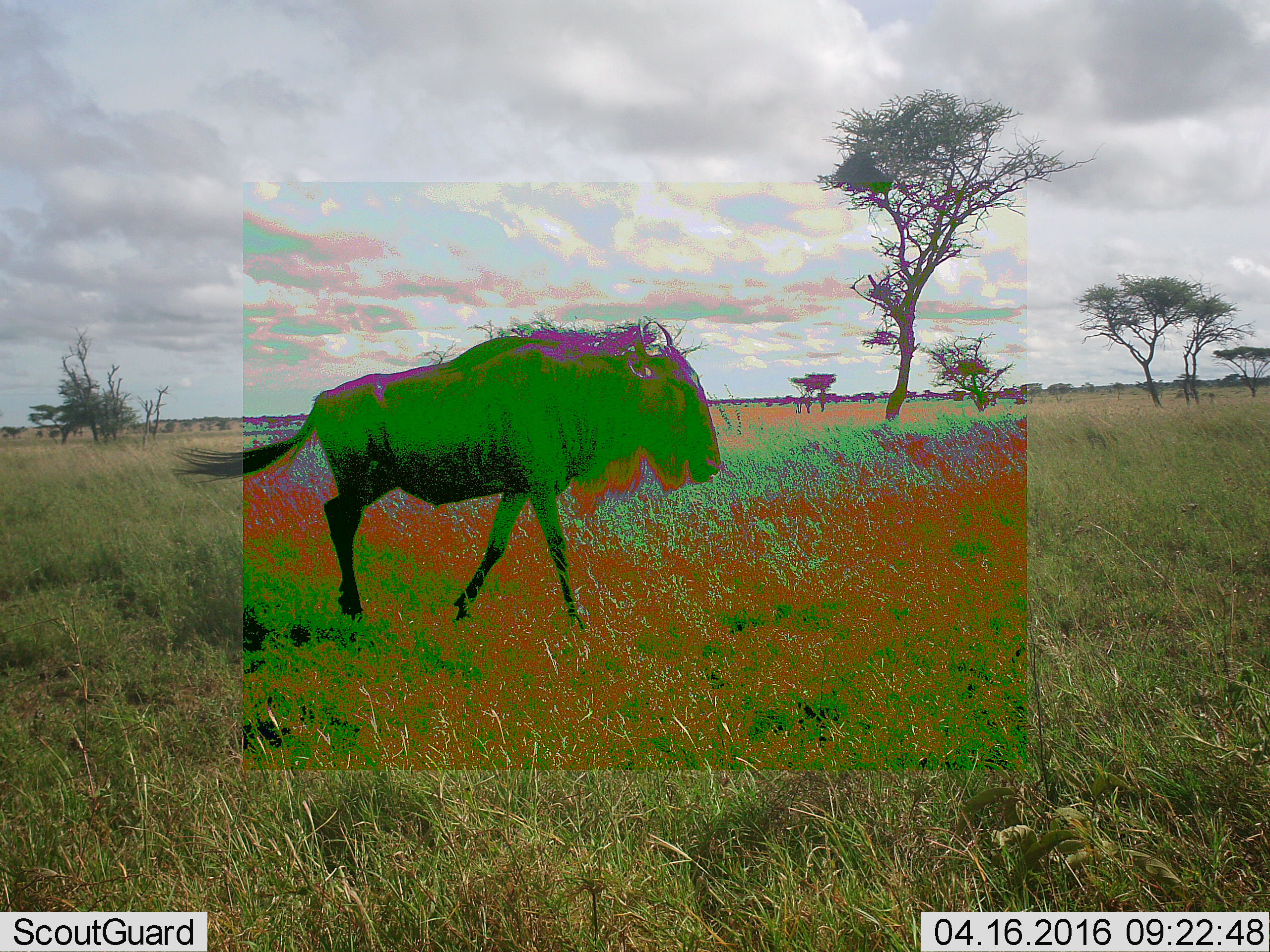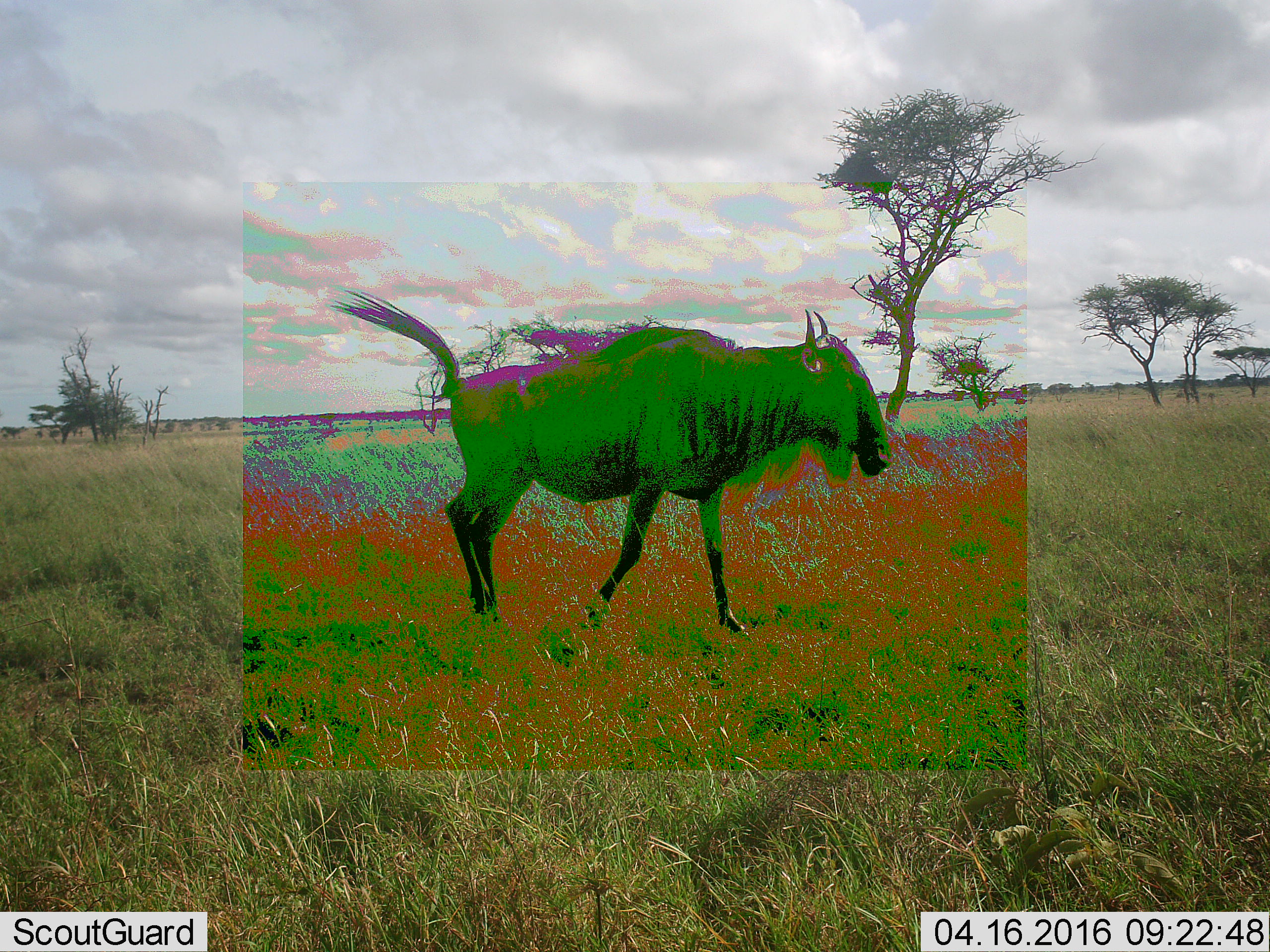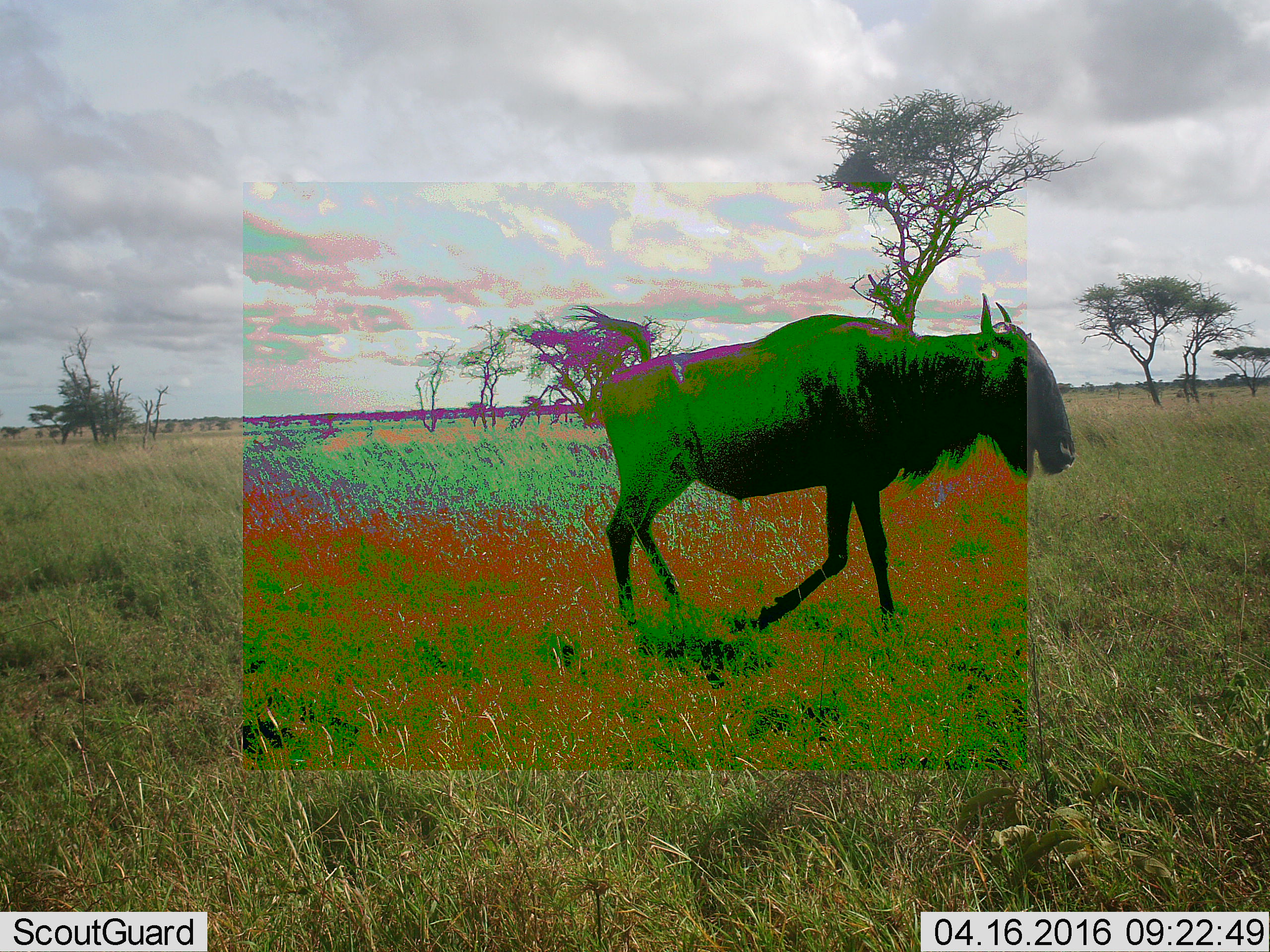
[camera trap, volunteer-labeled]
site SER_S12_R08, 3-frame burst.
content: unidentified animal